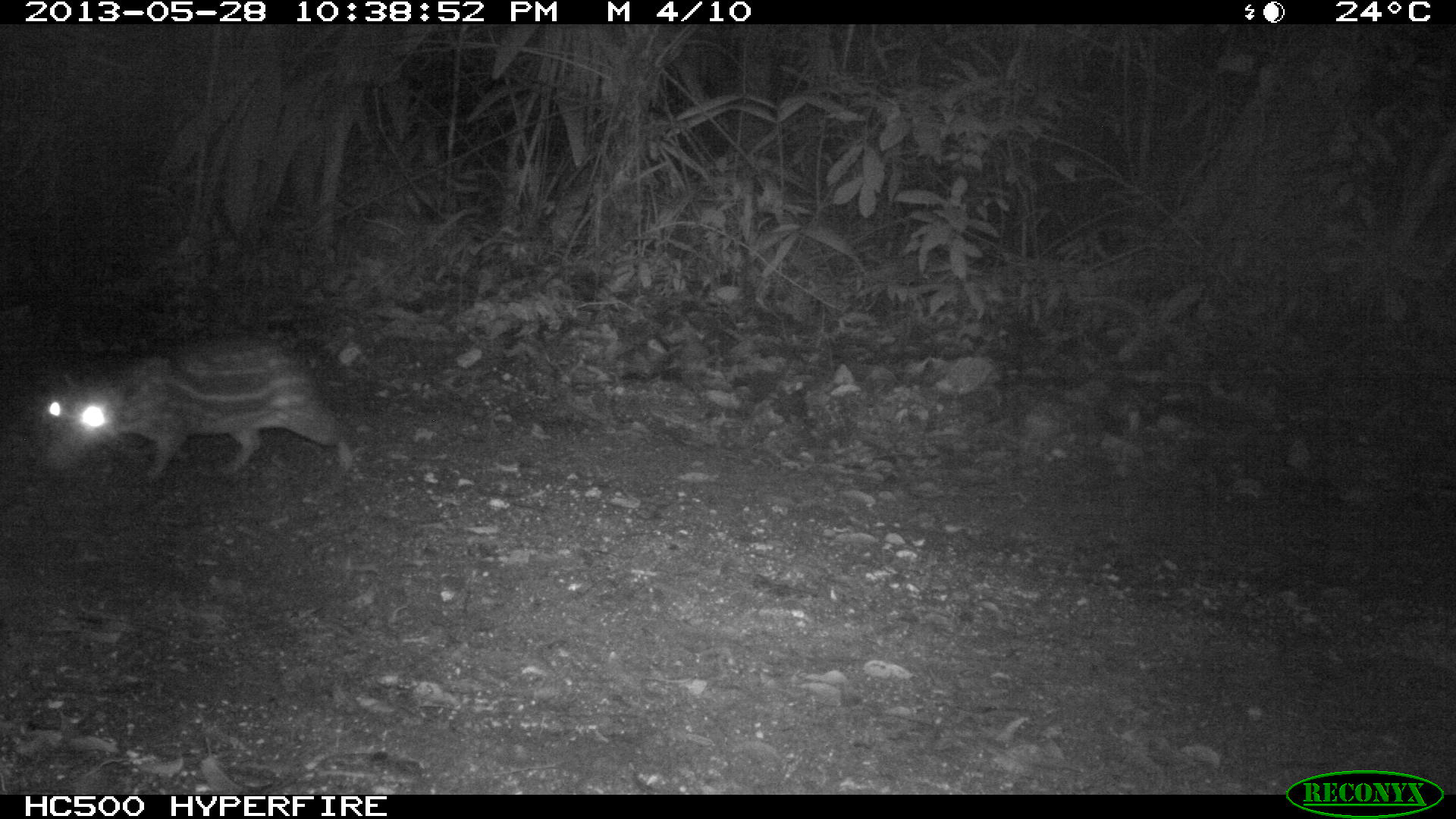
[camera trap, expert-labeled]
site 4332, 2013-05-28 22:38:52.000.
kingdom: Animalia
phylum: Chordata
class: Mammalia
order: Rodentia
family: Cuniculidae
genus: Cuniculus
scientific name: Cuniculus paca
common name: lowland paca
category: agouti paca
Agouti paca (lowland paca) (Cuniculus paca), count 1.